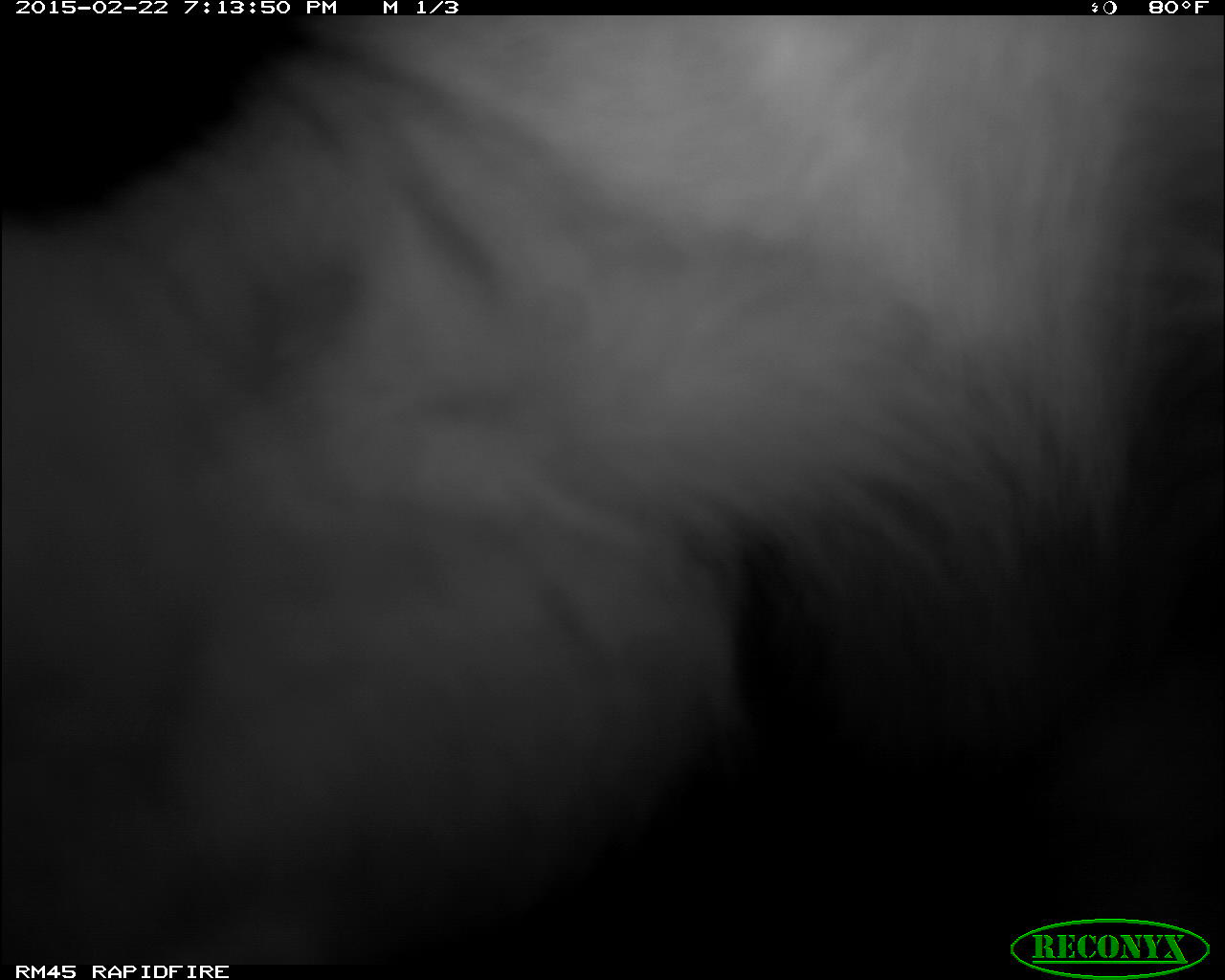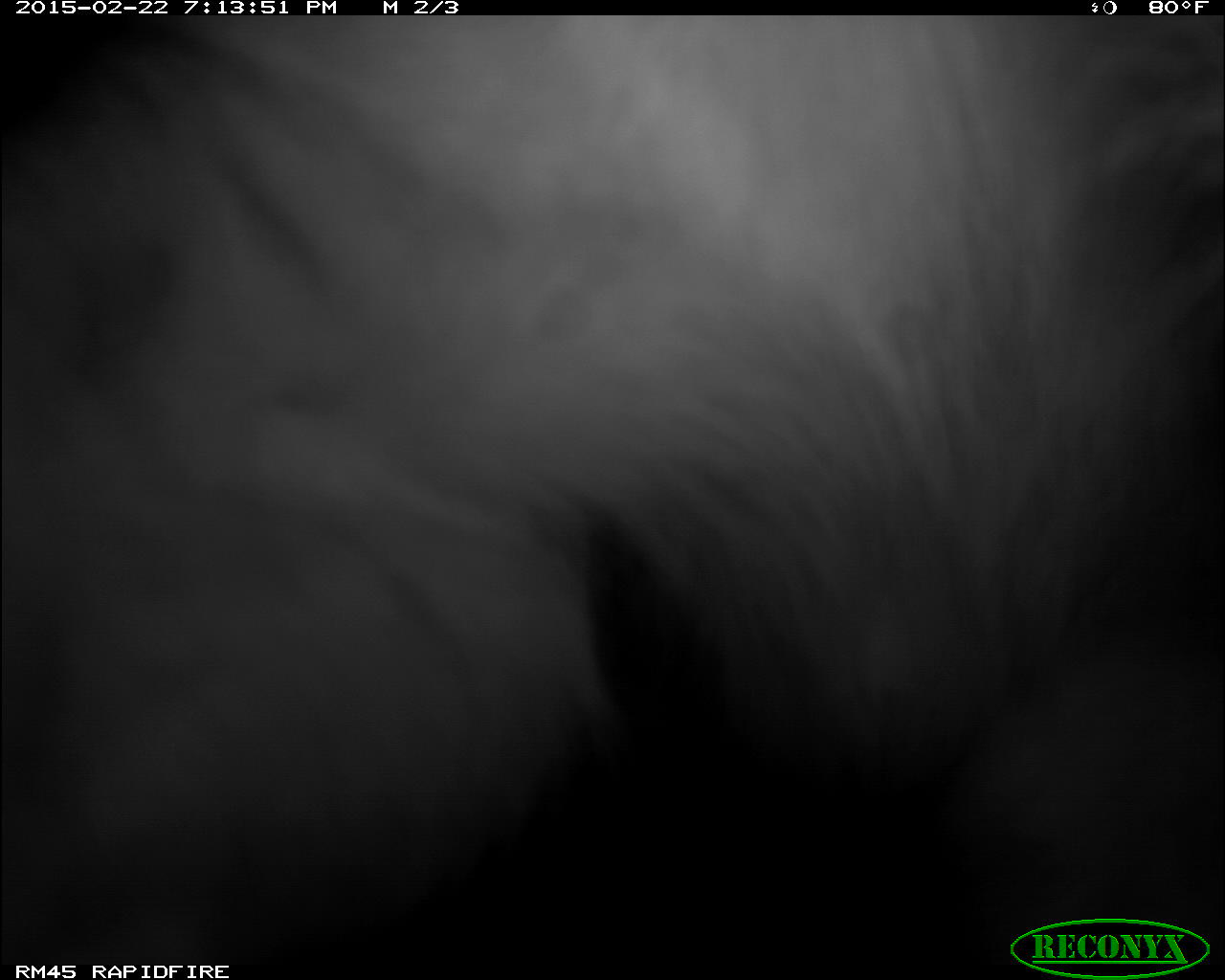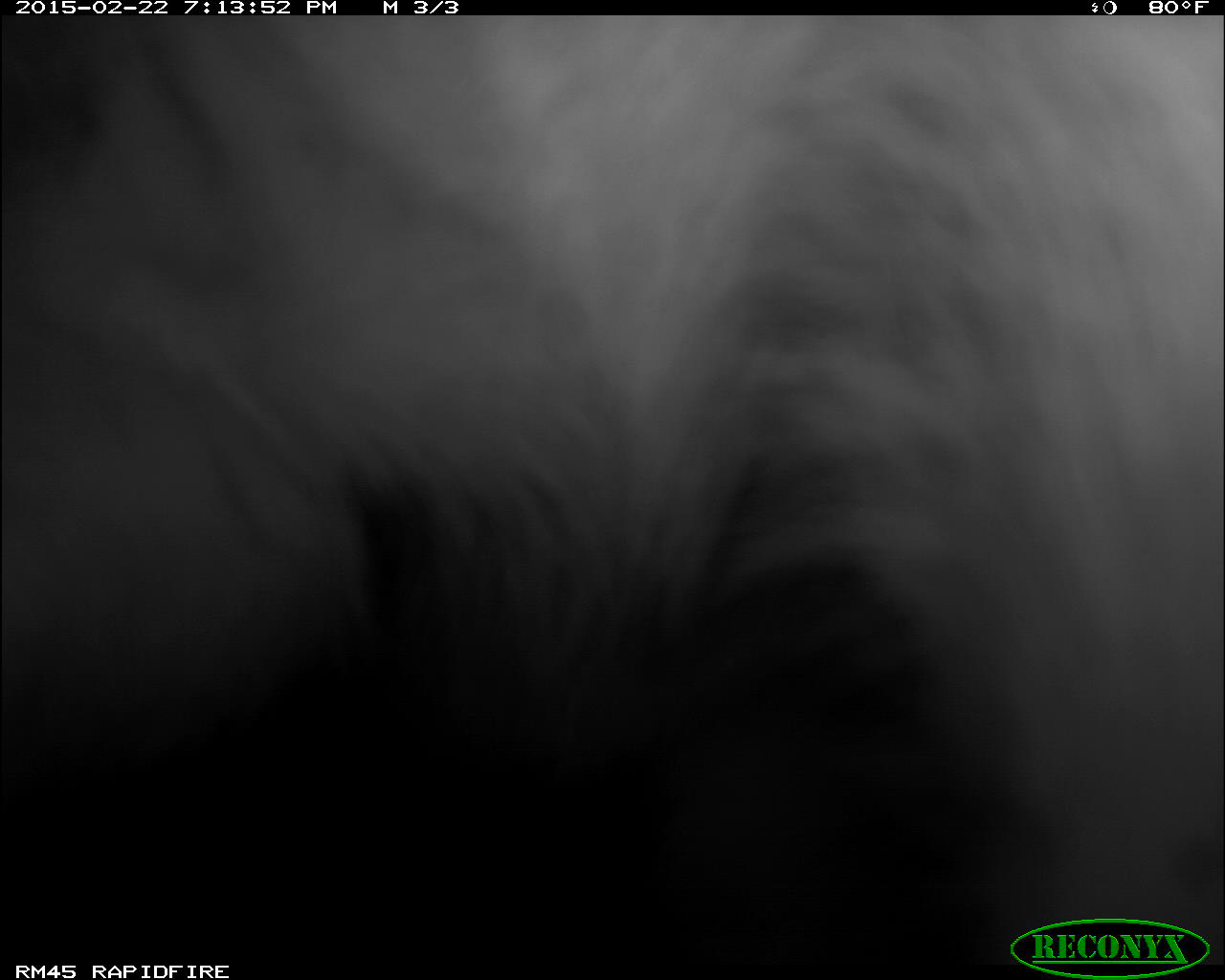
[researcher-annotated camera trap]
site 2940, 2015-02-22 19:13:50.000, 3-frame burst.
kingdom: Animalia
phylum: Chordata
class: Mammalia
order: Carnivora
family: Felidae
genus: Panthera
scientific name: Panthera leo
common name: lion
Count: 1.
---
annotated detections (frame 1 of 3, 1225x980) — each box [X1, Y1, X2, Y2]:
panthera leo: [0, 12, 1225, 964]